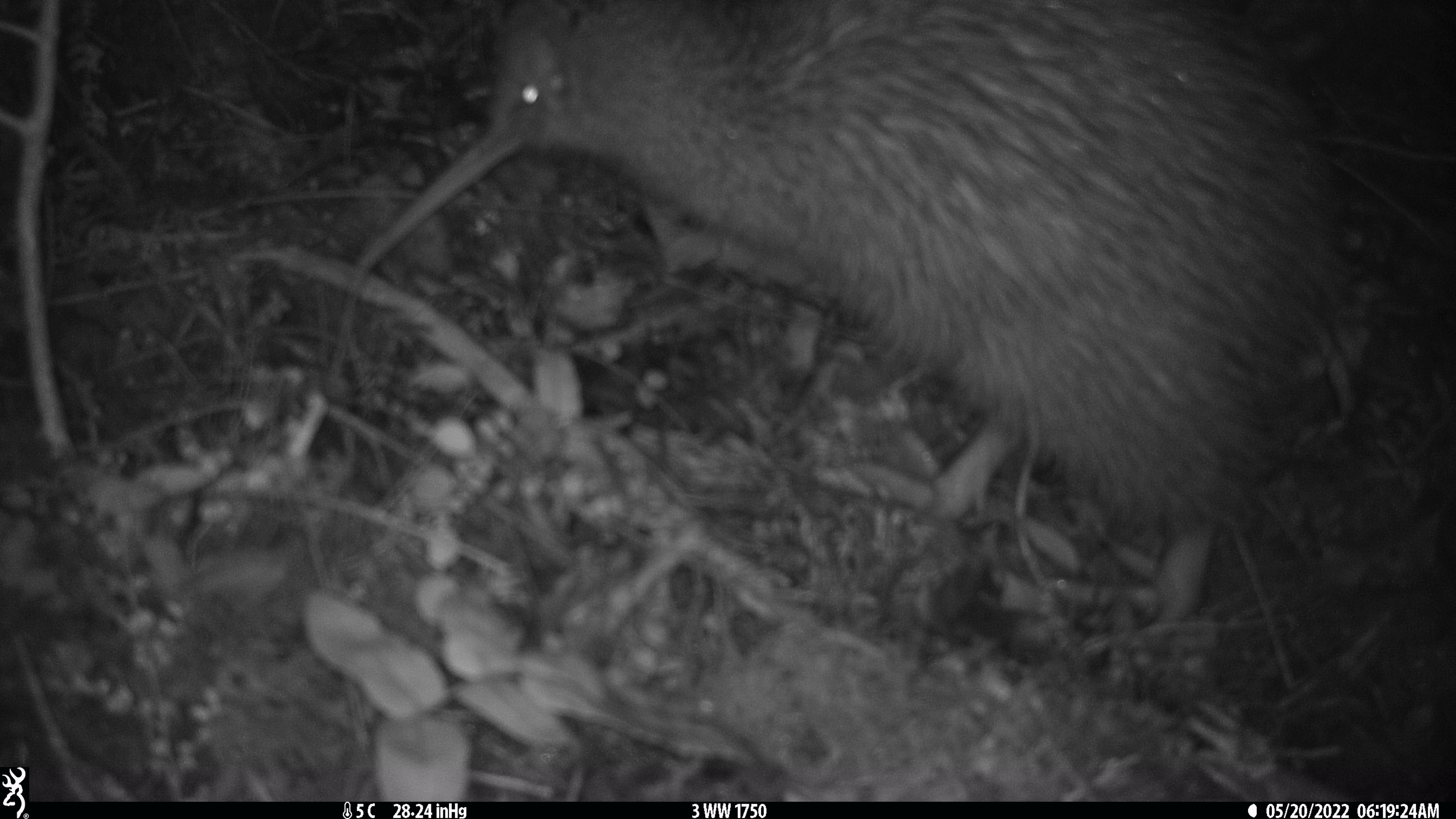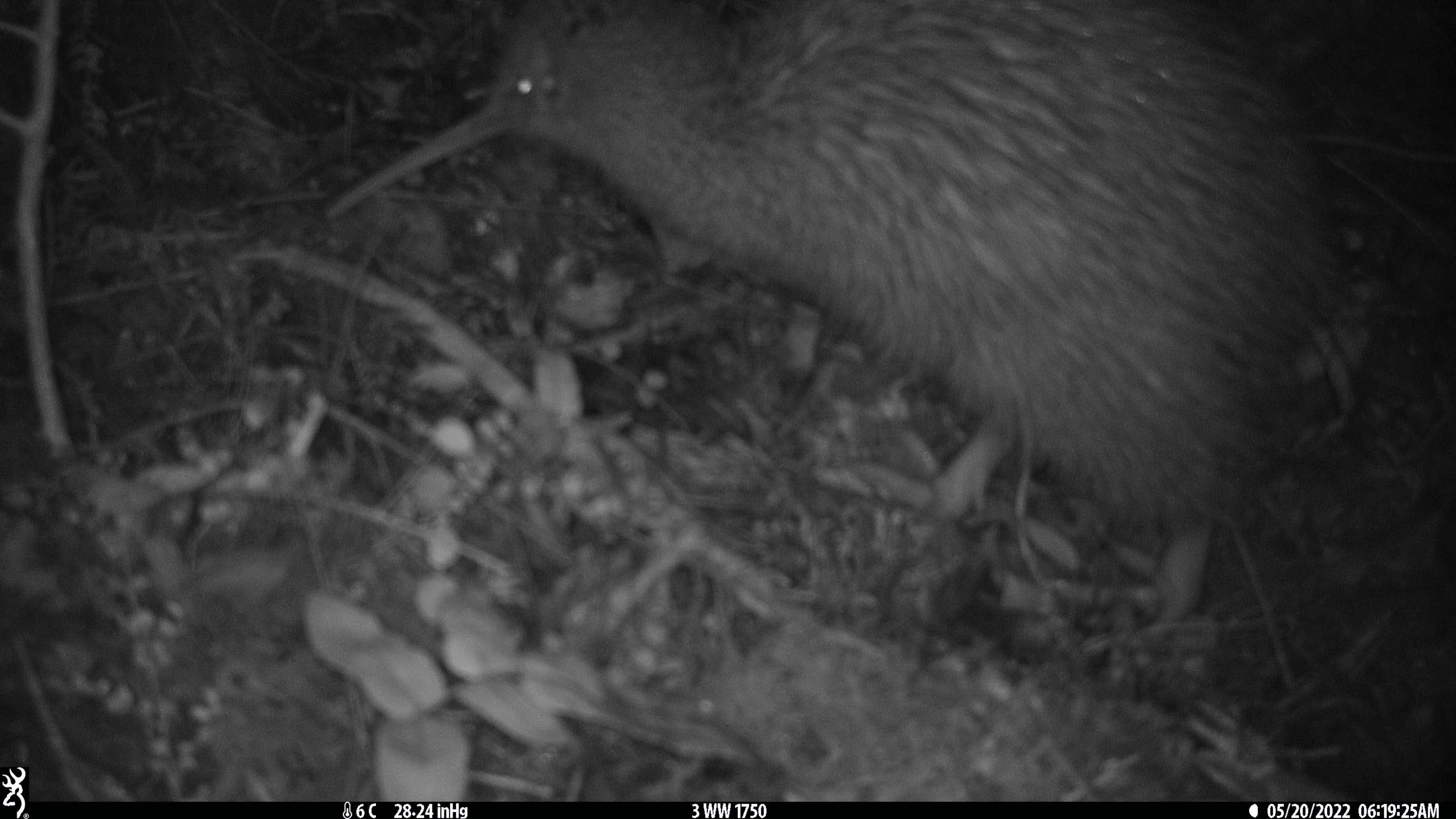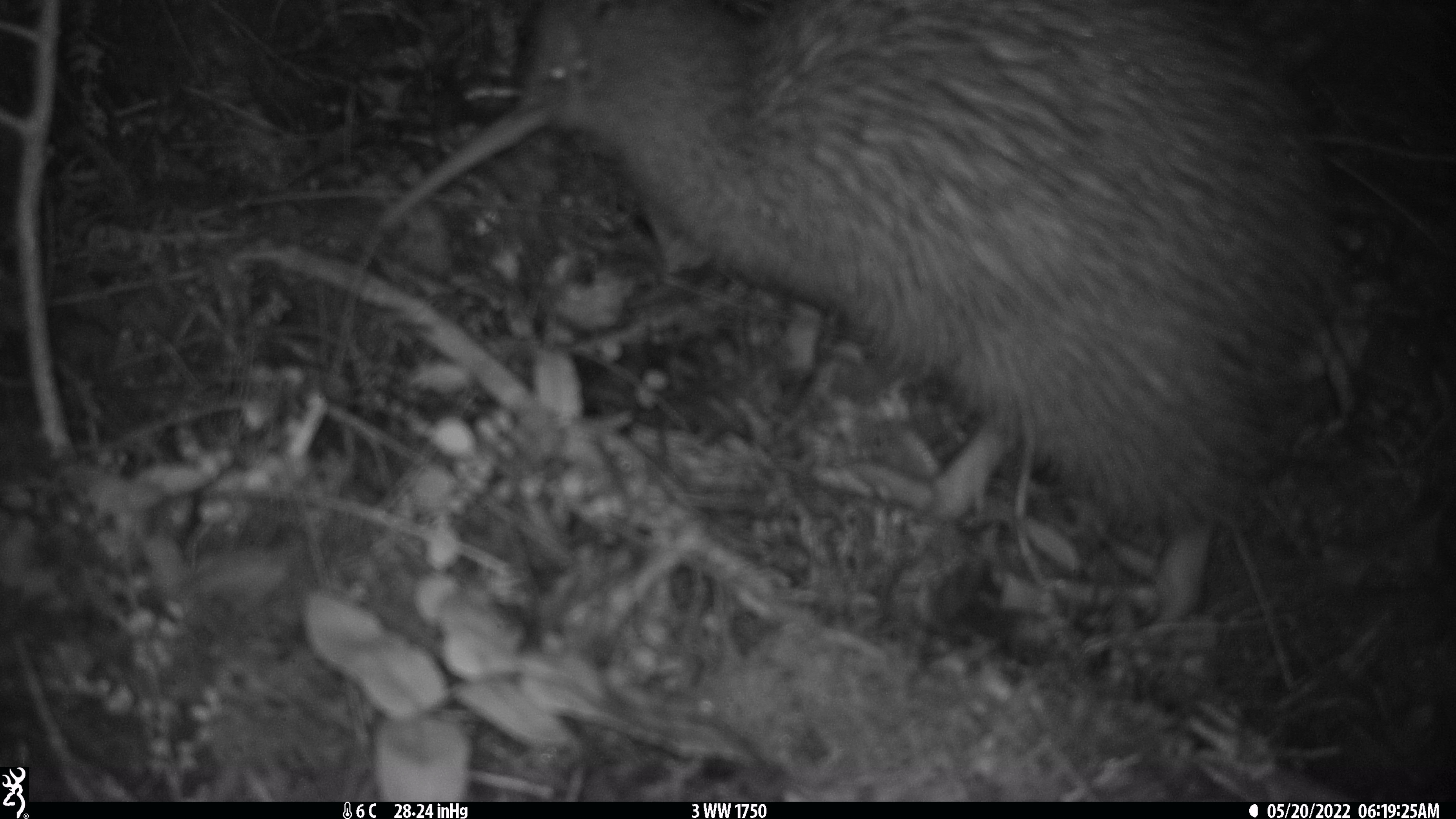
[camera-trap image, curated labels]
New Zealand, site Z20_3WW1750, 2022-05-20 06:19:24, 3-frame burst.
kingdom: Animalia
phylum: Chordata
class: Aves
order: Apterygiformes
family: Apterygidae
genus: Apteryx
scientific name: Apteryx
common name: kiwi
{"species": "kiwi (Apteryx)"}